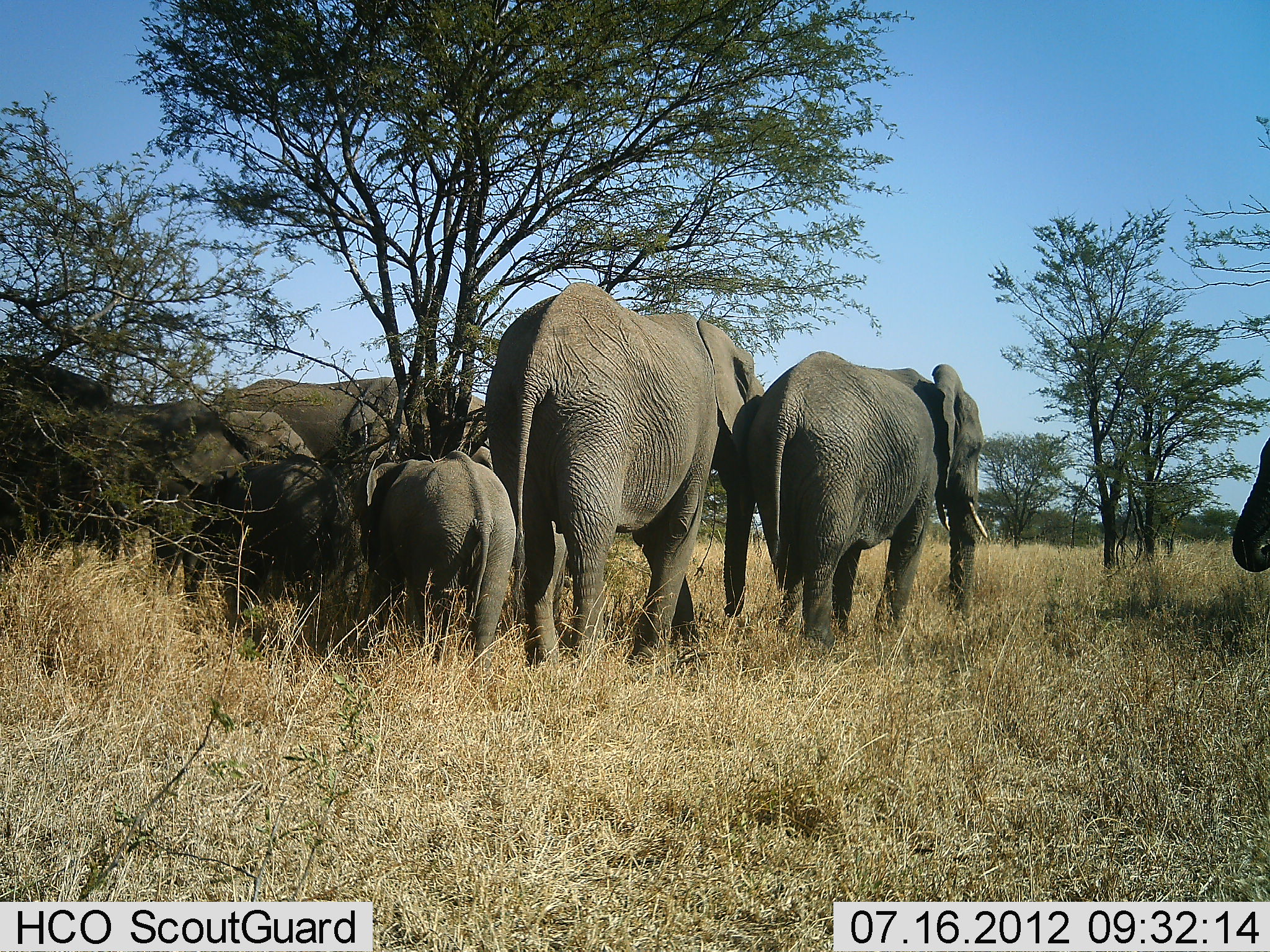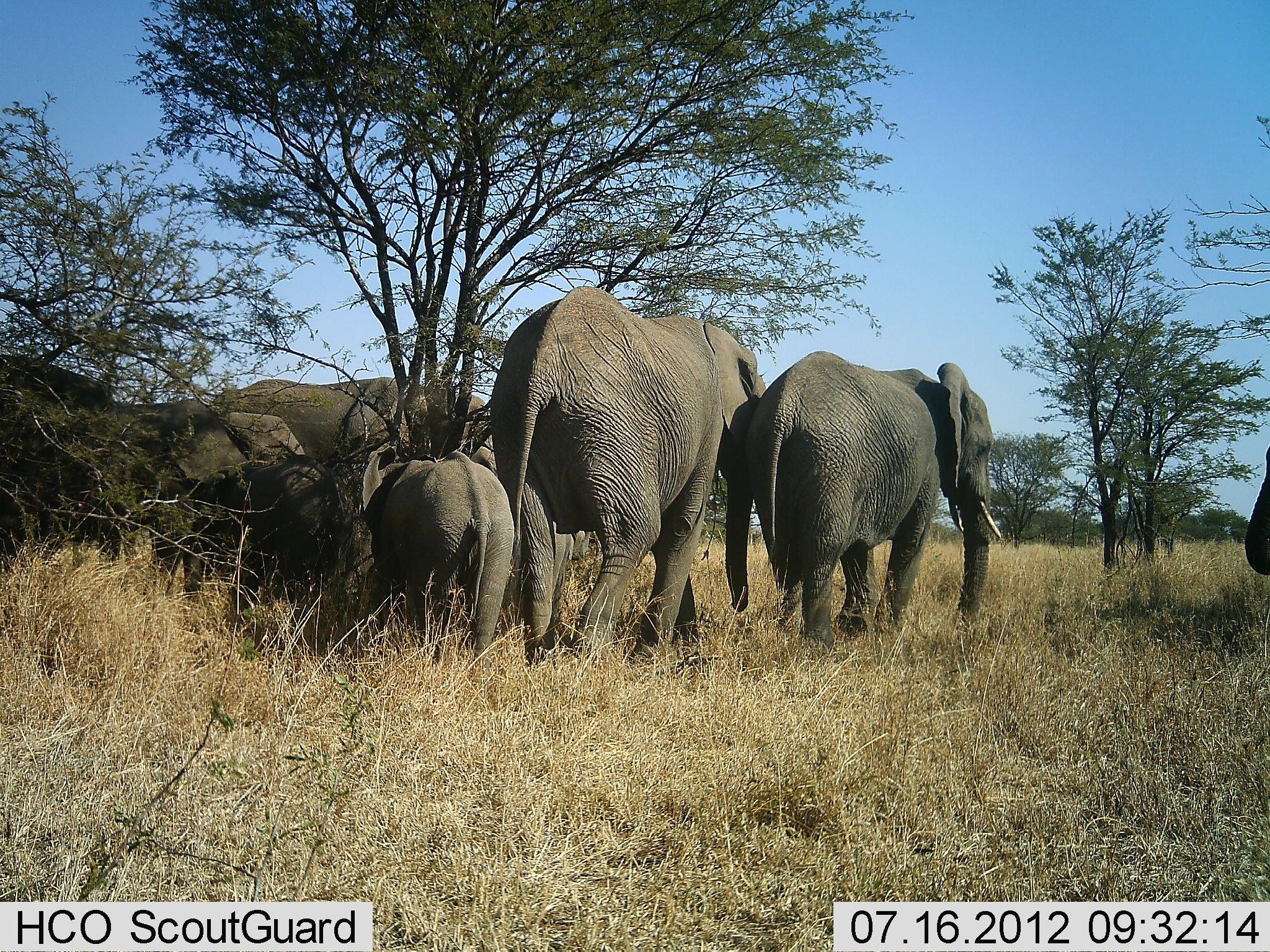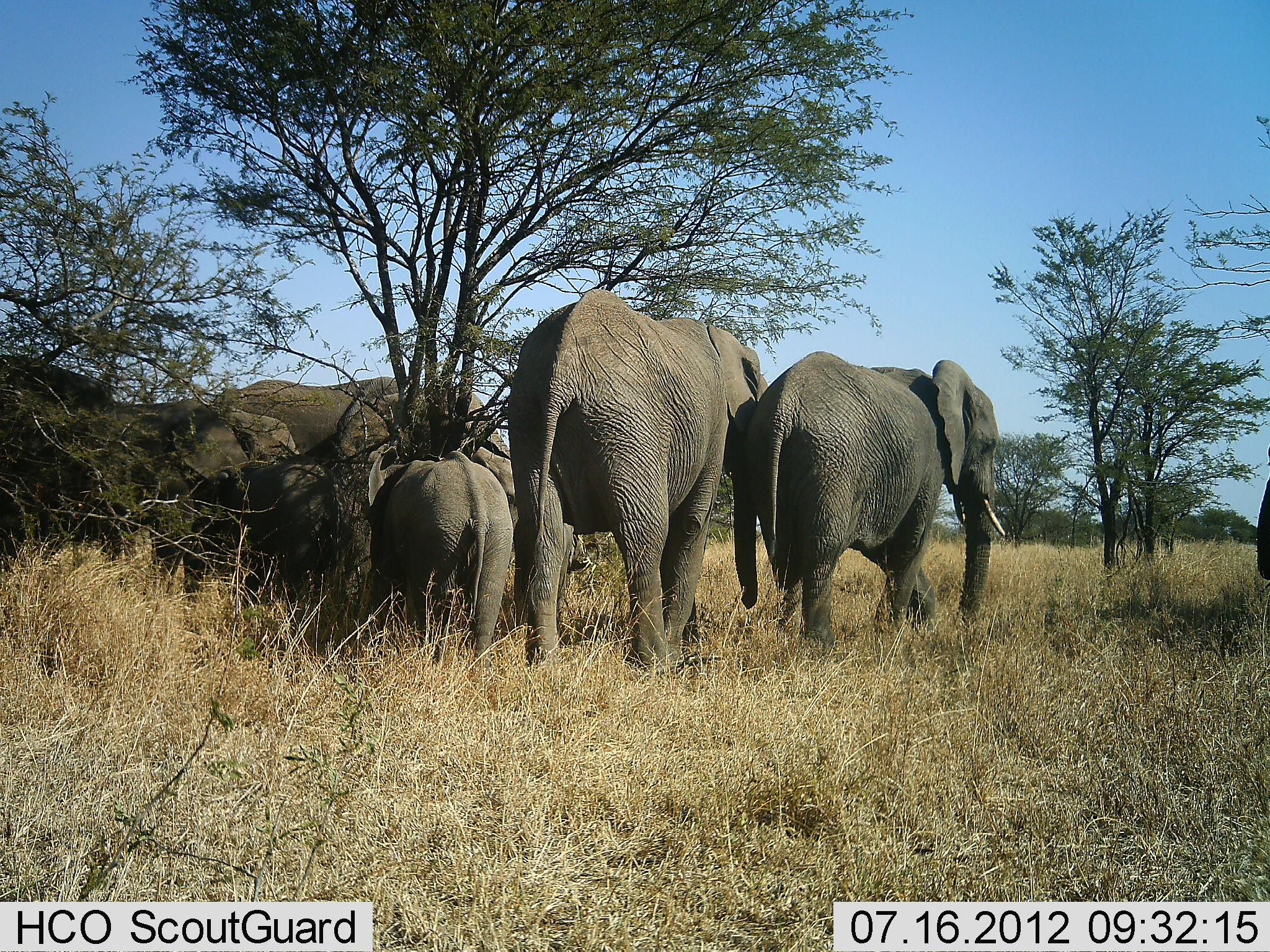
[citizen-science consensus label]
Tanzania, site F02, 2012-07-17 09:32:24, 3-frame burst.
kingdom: Animalia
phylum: Chordata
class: Mammalia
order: Proboscidea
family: Elephantidae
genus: Loxodonta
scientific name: Loxodonta africana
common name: african bush elephant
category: elephant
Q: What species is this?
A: Elephant (african bush elephant) (Loxodonta africana).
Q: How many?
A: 7.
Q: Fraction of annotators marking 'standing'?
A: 70%.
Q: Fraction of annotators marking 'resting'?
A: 30%.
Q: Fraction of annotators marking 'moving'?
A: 30%.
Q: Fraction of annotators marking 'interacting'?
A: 10%.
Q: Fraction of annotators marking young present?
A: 80%.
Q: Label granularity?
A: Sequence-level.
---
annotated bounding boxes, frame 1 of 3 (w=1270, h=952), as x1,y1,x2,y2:
animal: 481,279,767,676; 742,349,989,654; 106,399,358,626; 351,448,518,674; 0,348,130,582; 200,378,396,512; 316,374,486,460; 1227,420,1270,587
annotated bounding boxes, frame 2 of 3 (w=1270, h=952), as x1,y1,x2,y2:
animal: 488,284,767,669; 746,349,1003,654; 106,399,358,626; 0,349,194,582; 361,448,518,674; 200,378,396,512; 316,374,486,460; 1242,420,1270,587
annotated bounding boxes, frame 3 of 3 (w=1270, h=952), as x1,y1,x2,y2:
animal: 507,284,767,669; 746,349,1007,654; 255,360,507,587; 0,350,193,581; 361,448,518,674; 200,378,396,512; 316,374,486,460; 1255,420,1270,587